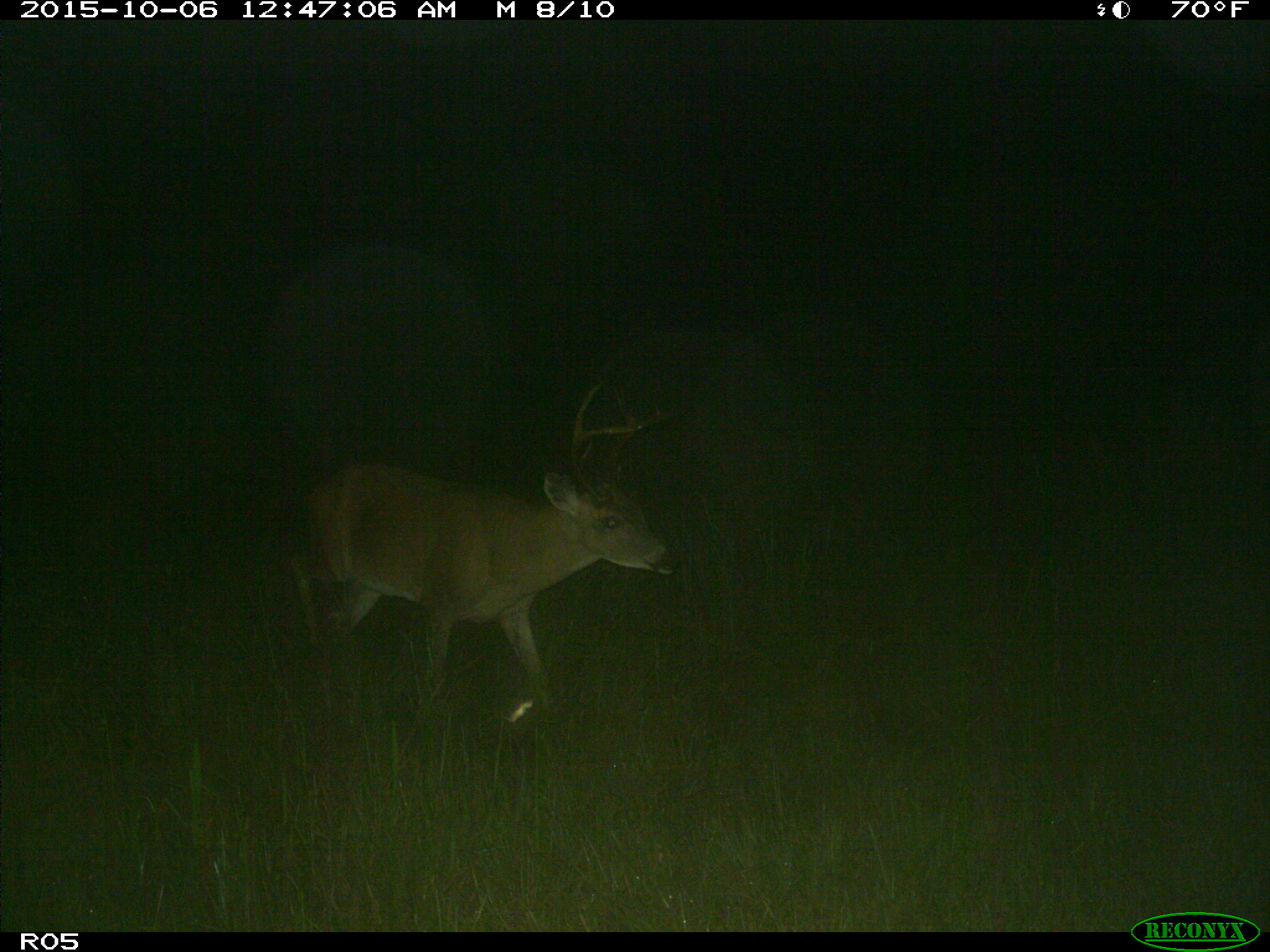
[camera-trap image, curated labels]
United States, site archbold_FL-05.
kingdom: Animalia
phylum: Chordata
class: Mammalia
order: Artiodactyla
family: Cervidae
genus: Odocoileus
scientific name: Odocoileus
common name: deer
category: unidentified deer